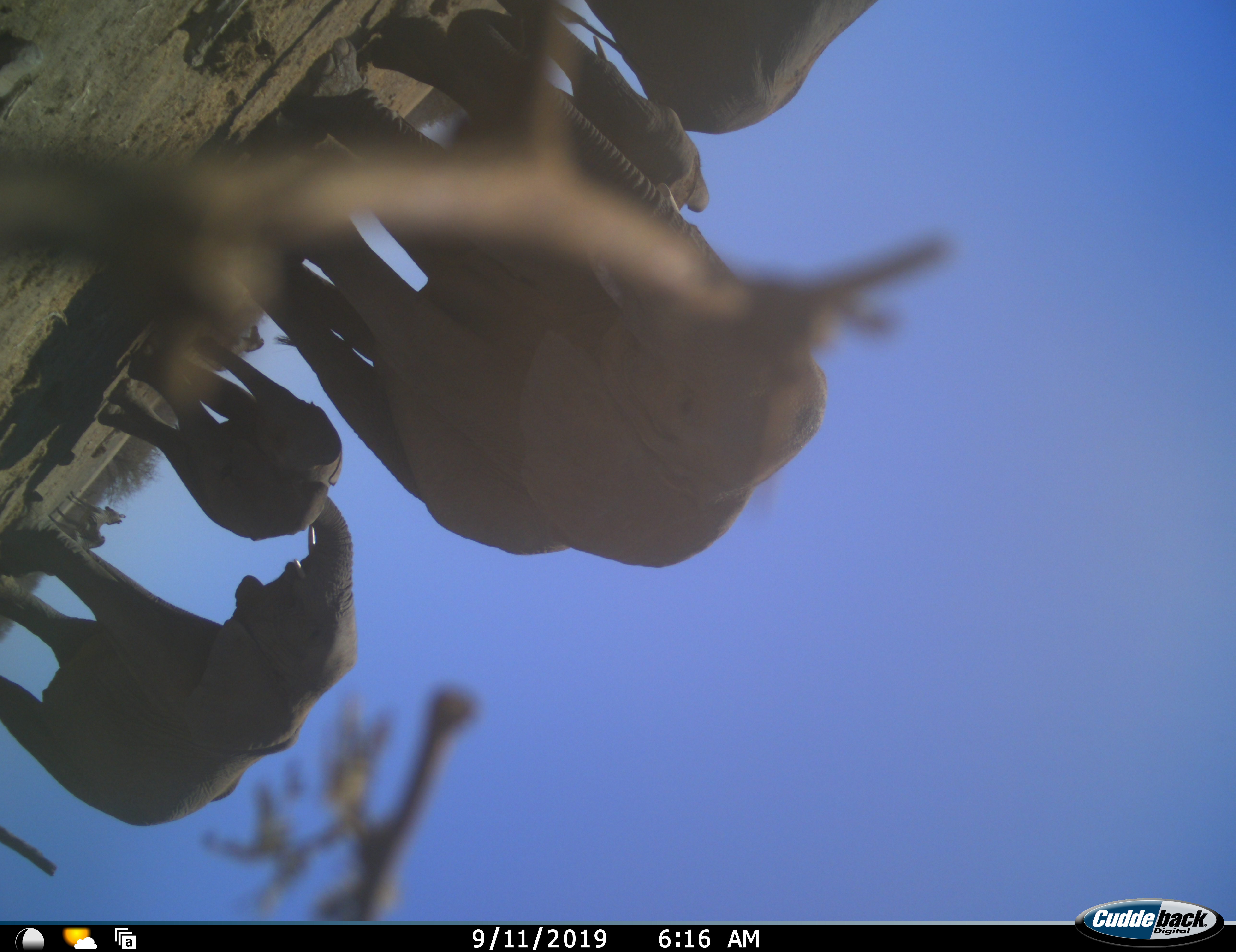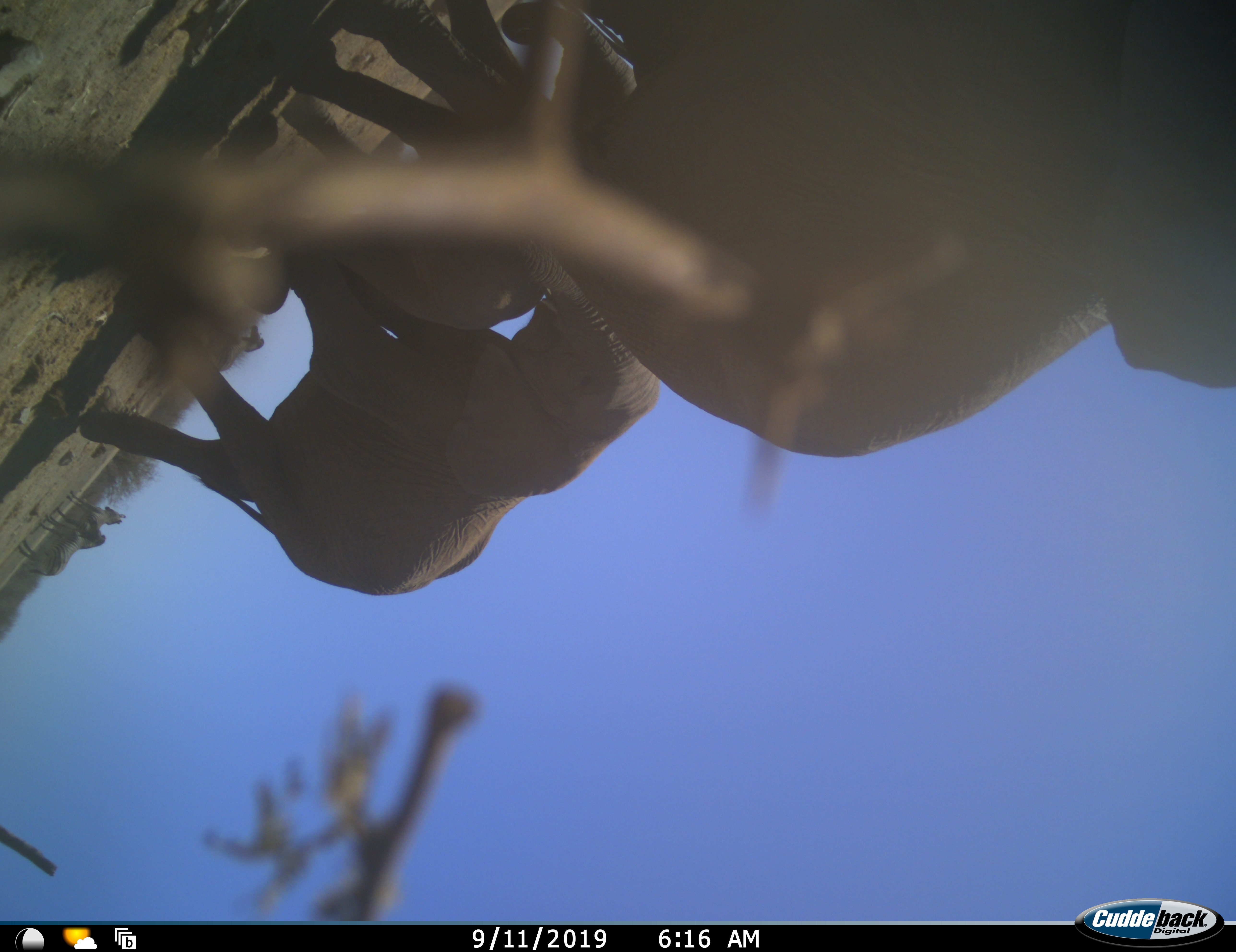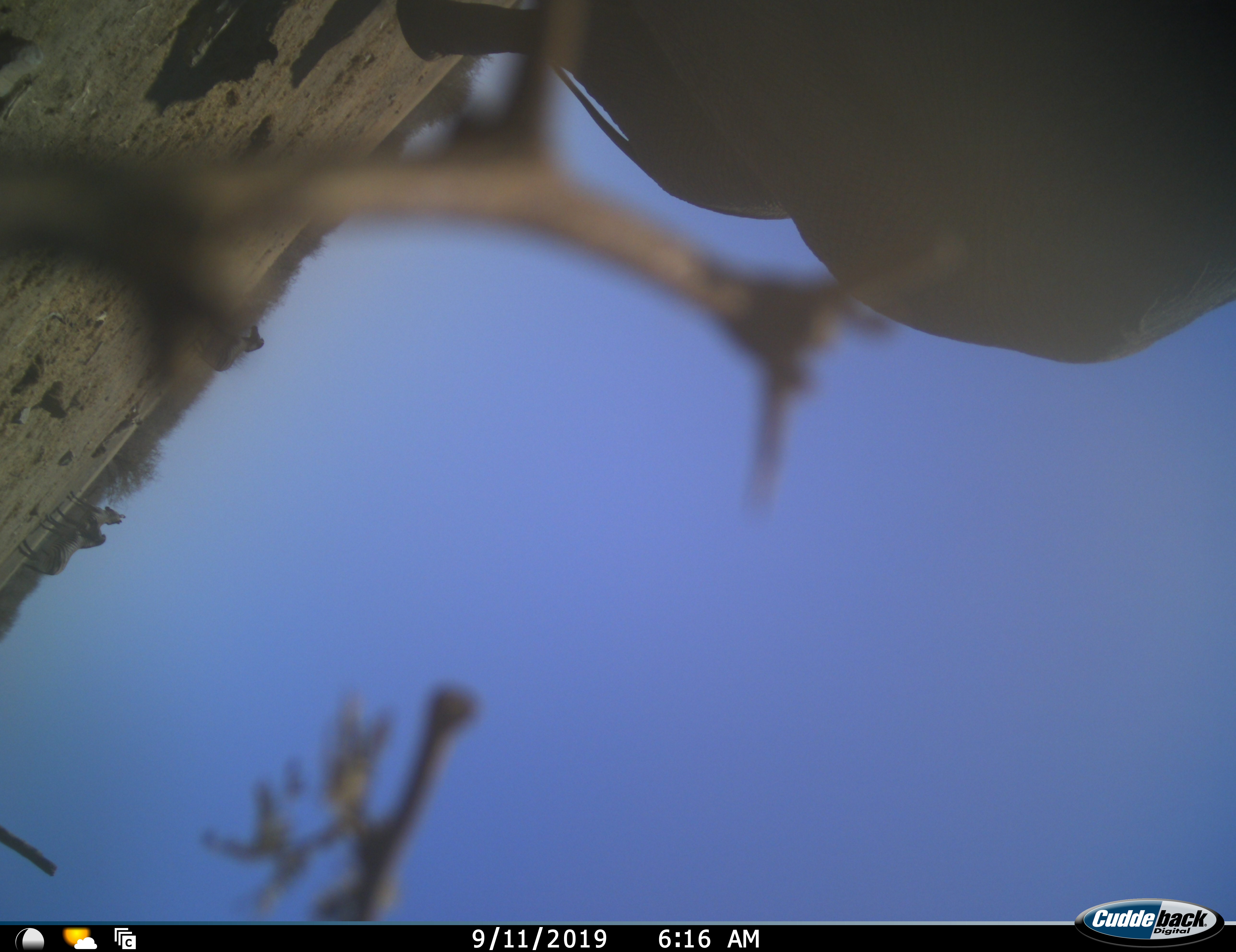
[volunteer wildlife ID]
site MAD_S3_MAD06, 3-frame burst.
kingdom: Animalia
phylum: Chordata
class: Mammalia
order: Proboscidea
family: Elephantidae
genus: Loxodonta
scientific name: Loxodonta africana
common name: african bush elephant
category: elephant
Elephant (african bush elephant) (Loxodonta africana), count 5. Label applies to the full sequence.